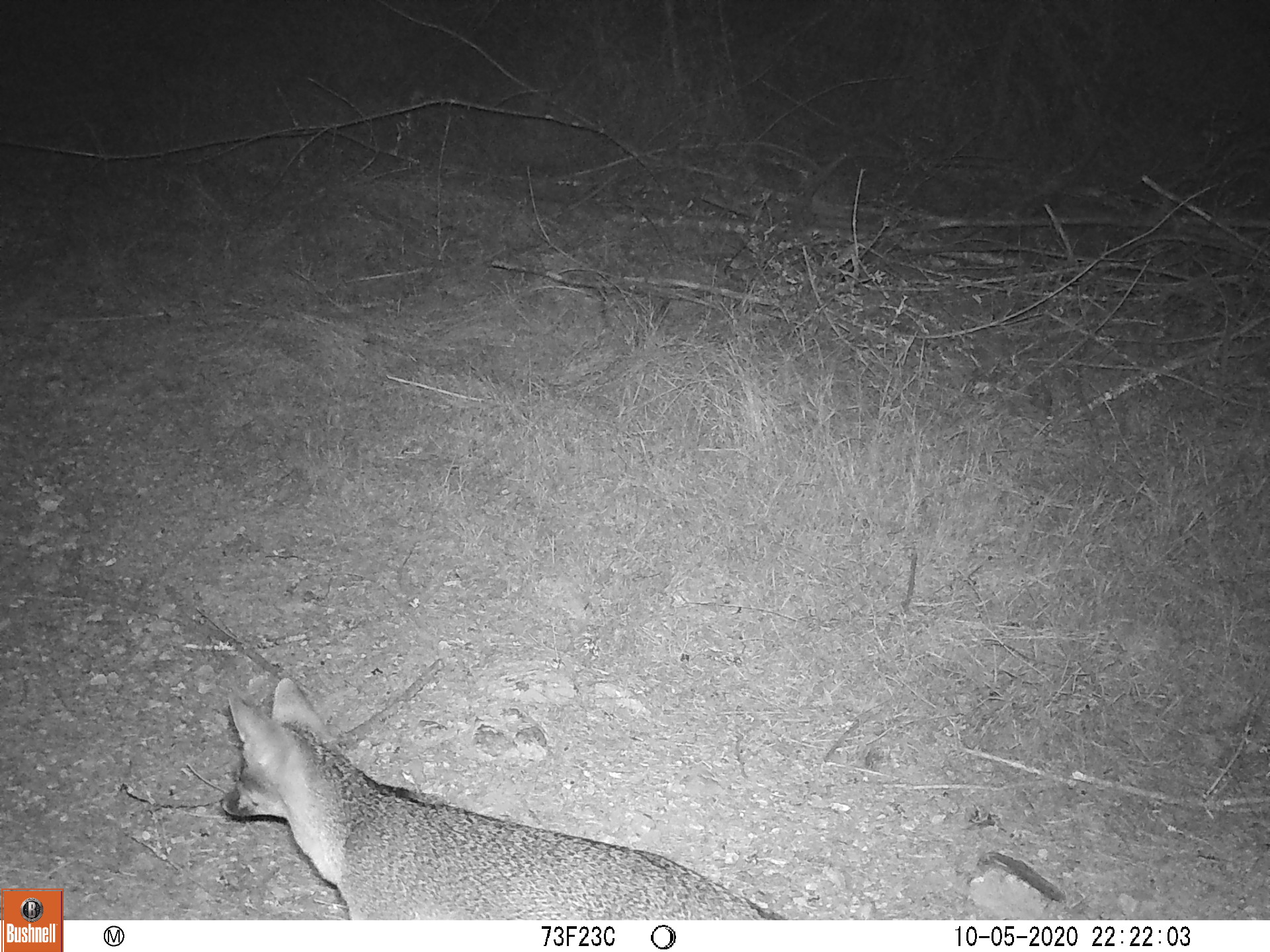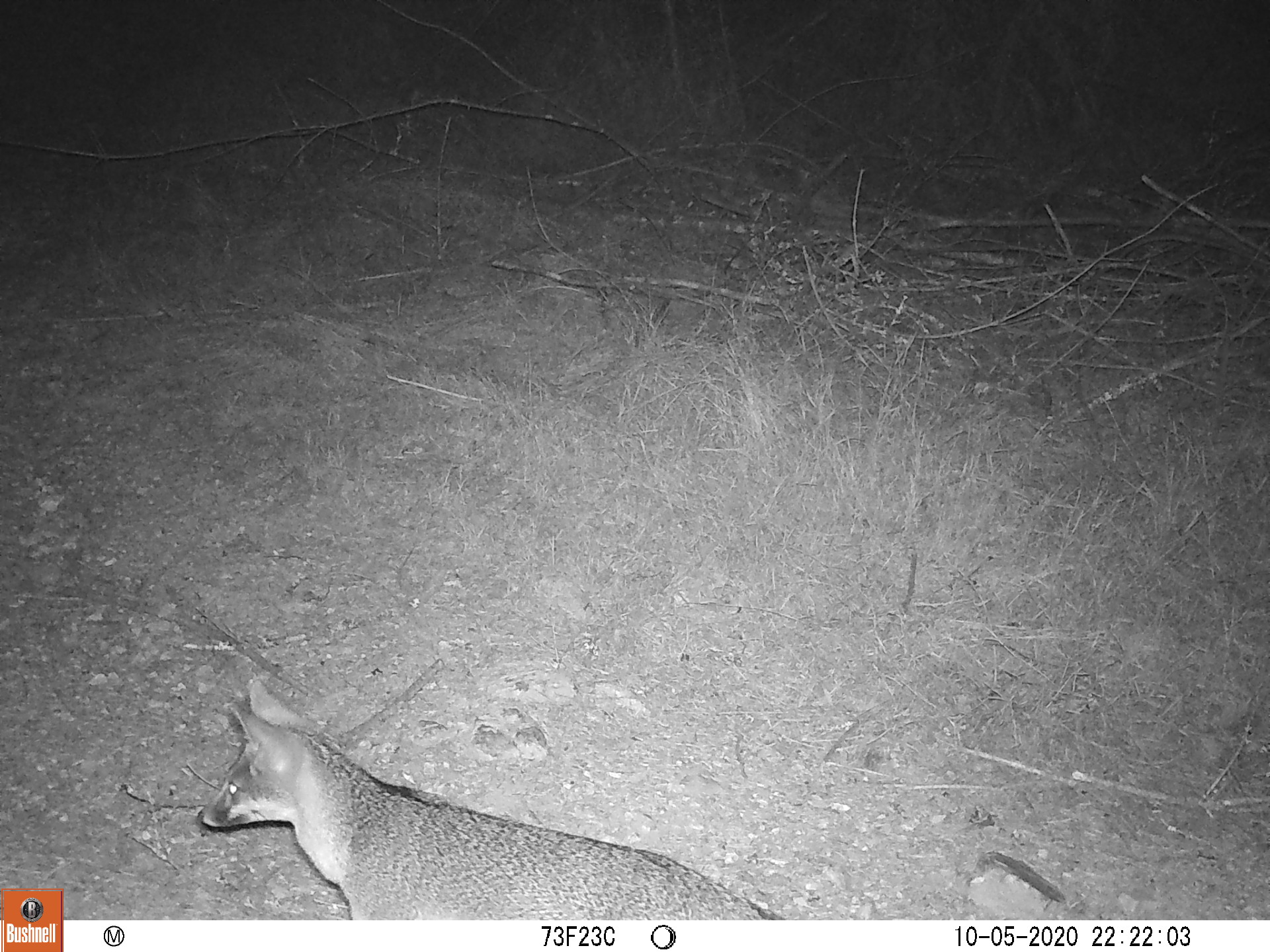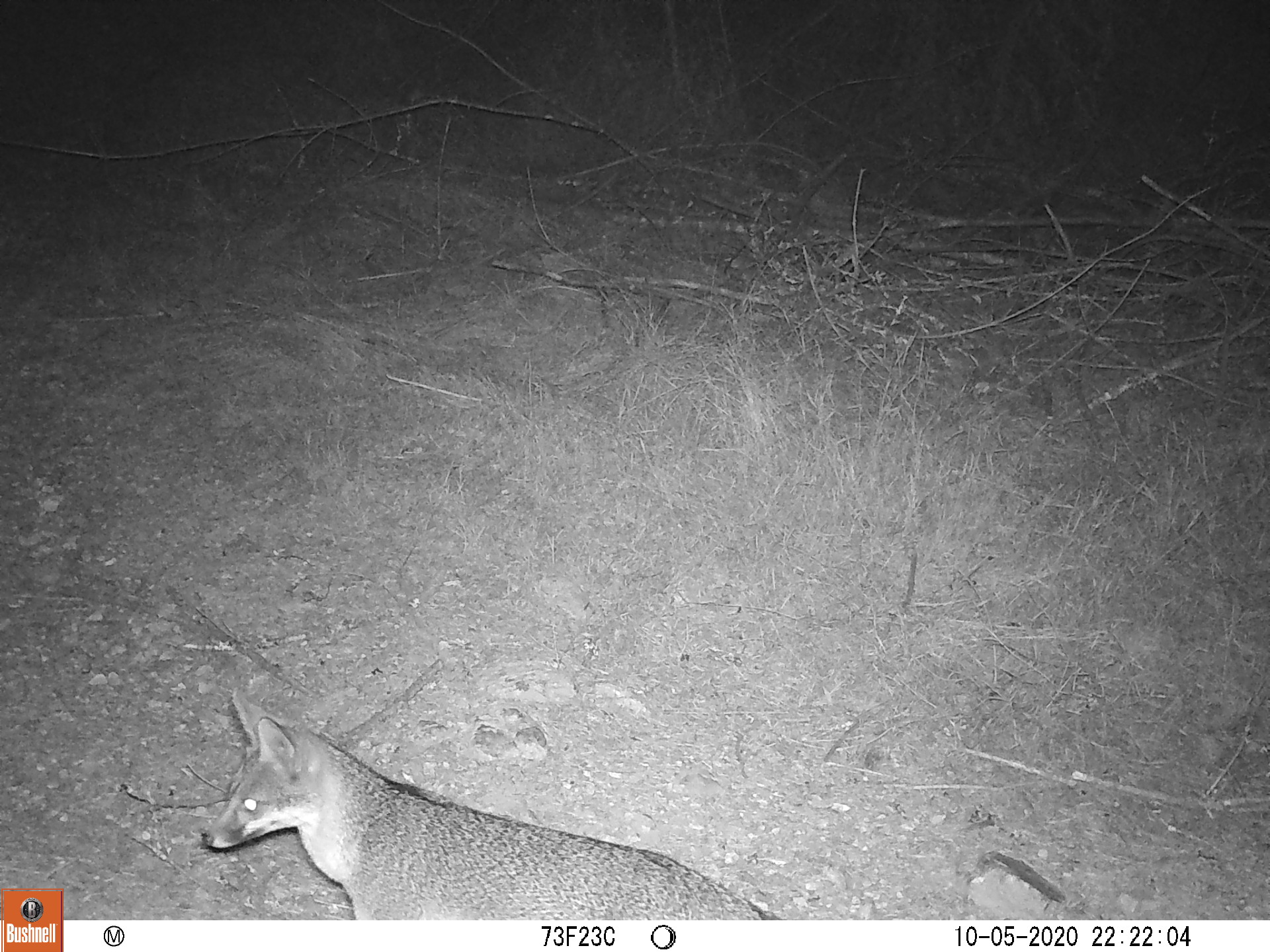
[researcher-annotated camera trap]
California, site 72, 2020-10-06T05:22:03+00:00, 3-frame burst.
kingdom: Animalia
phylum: Chordata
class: Mammalia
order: Carnivora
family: Canidae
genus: Urocyon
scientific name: Urocyon cinereoargenteus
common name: gray fox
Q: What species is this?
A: Gray fox (Urocyon cinereoargenteus).